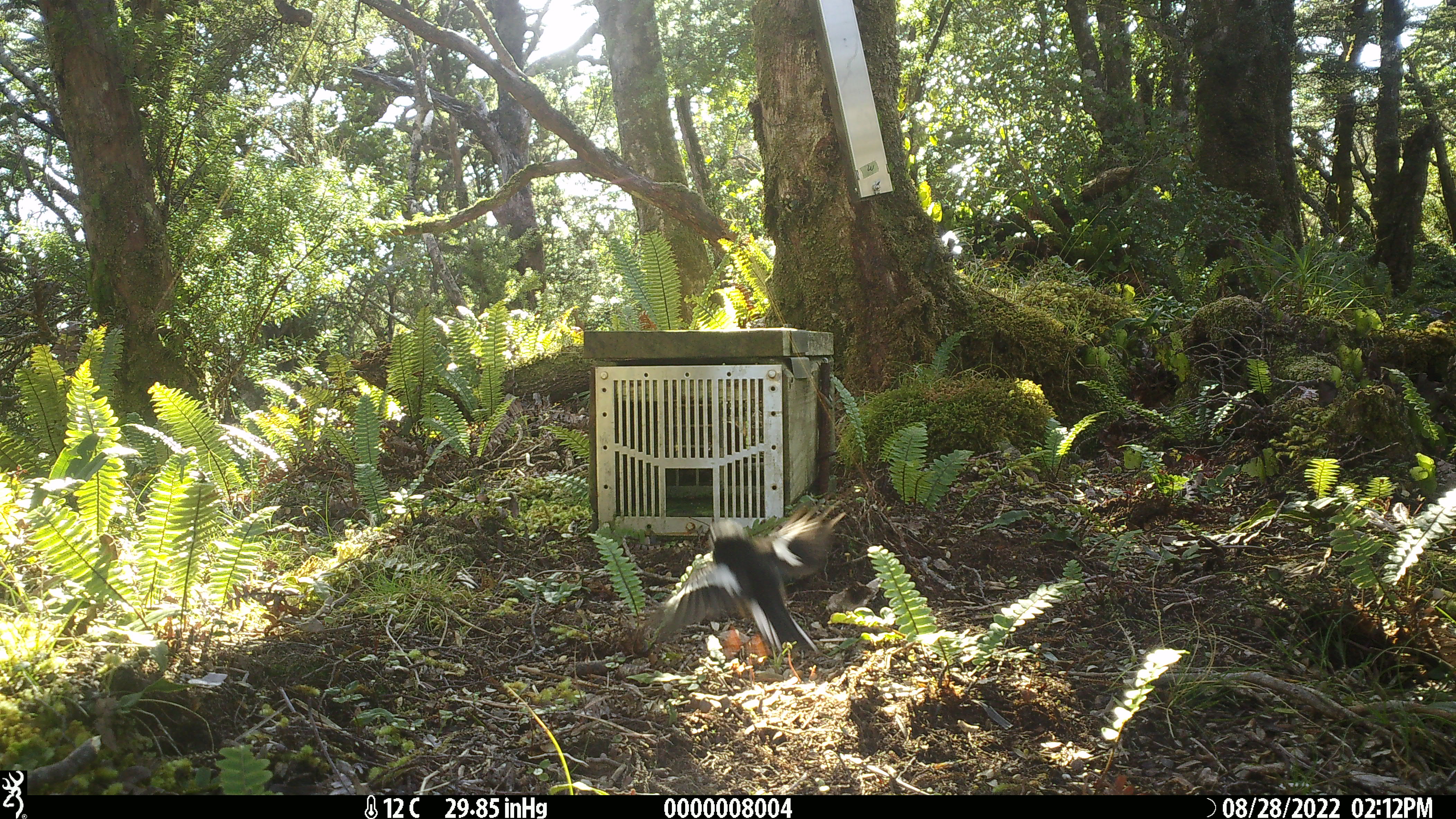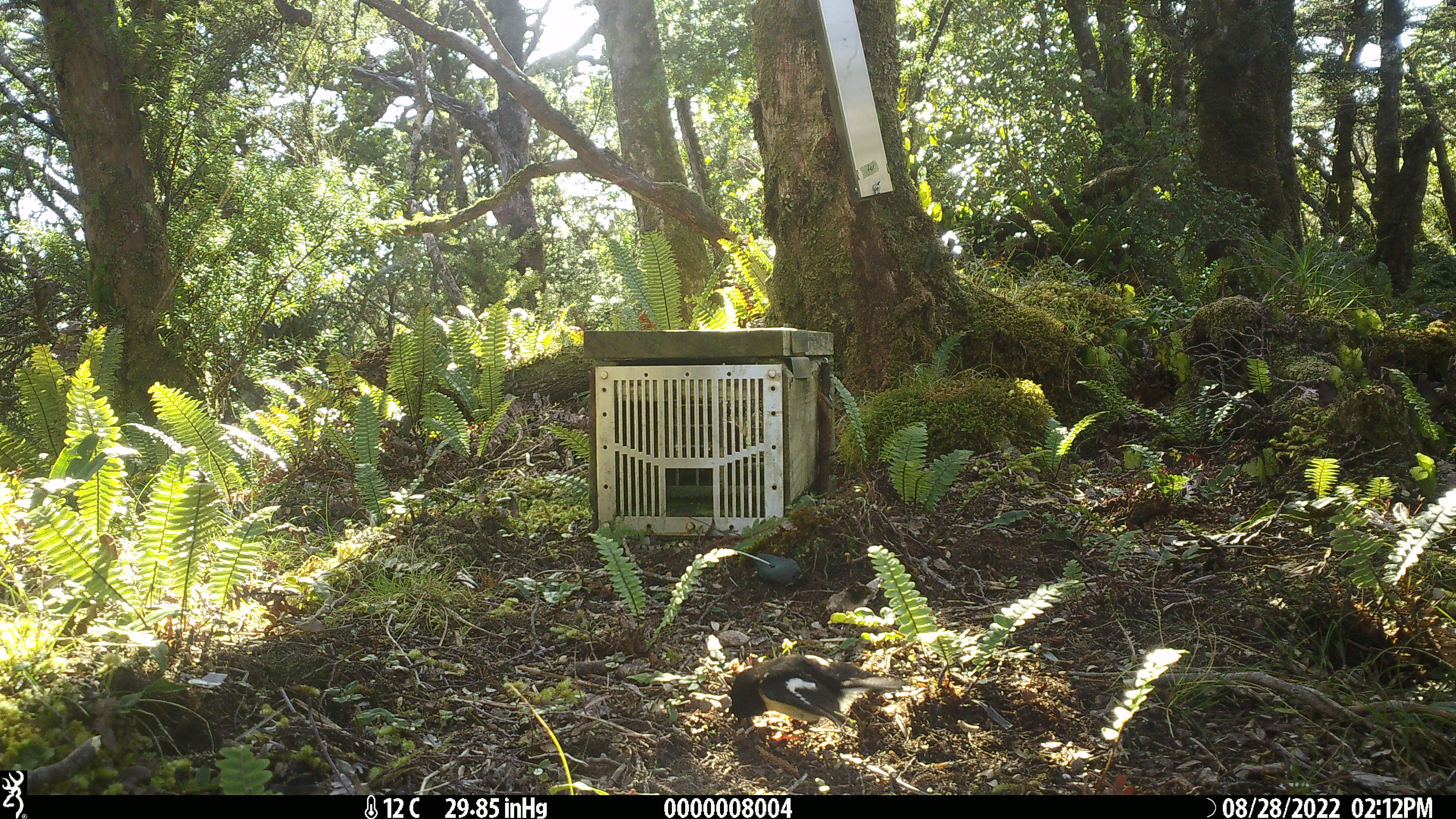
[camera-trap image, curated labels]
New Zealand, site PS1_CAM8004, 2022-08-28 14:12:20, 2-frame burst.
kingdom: Animalia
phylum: Chordata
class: Aves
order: Passeriformes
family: Petroicidae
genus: Petroica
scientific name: Petroica macrocephala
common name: tomtit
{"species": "tomtit (Petroica macrocephala)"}